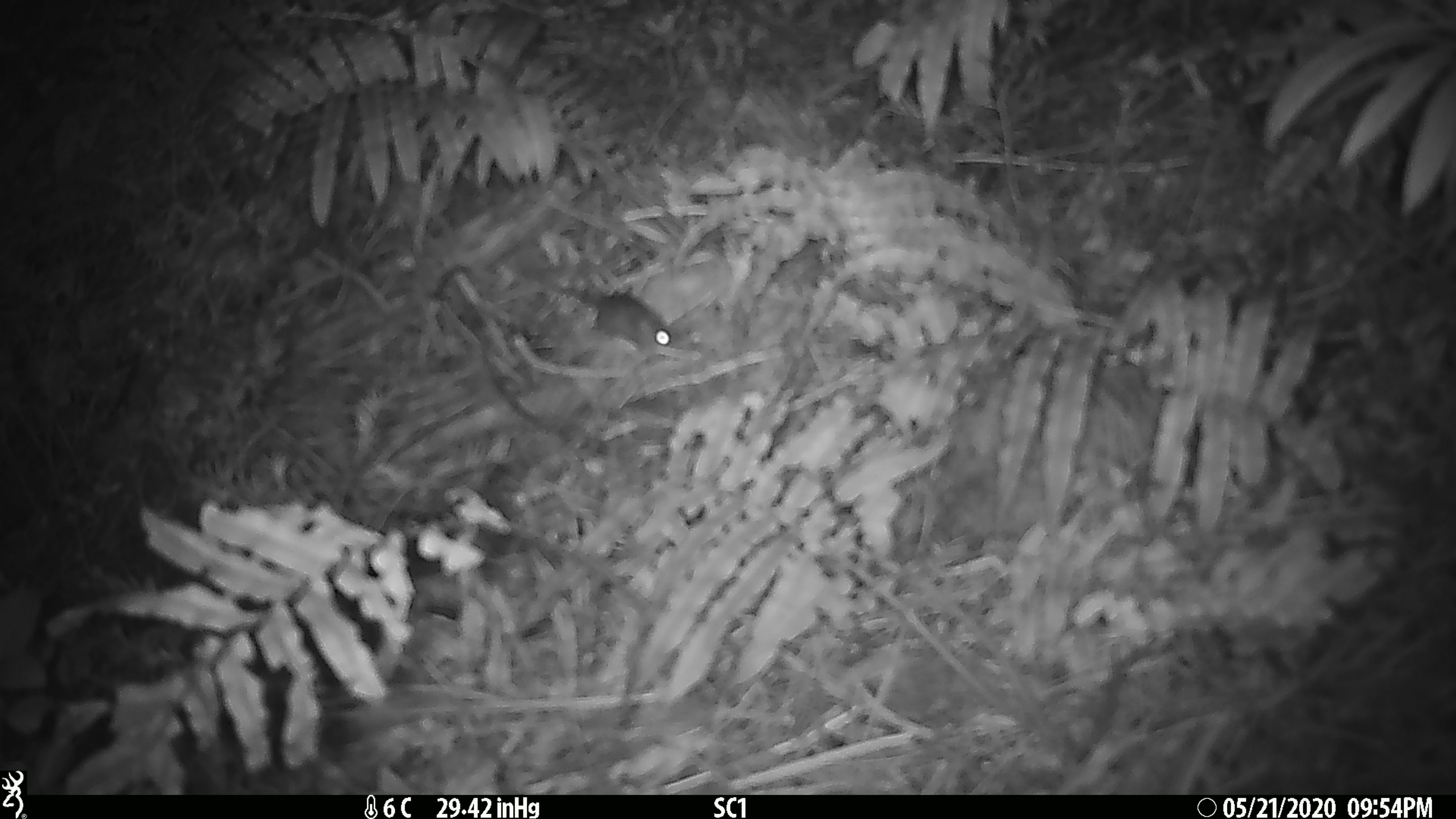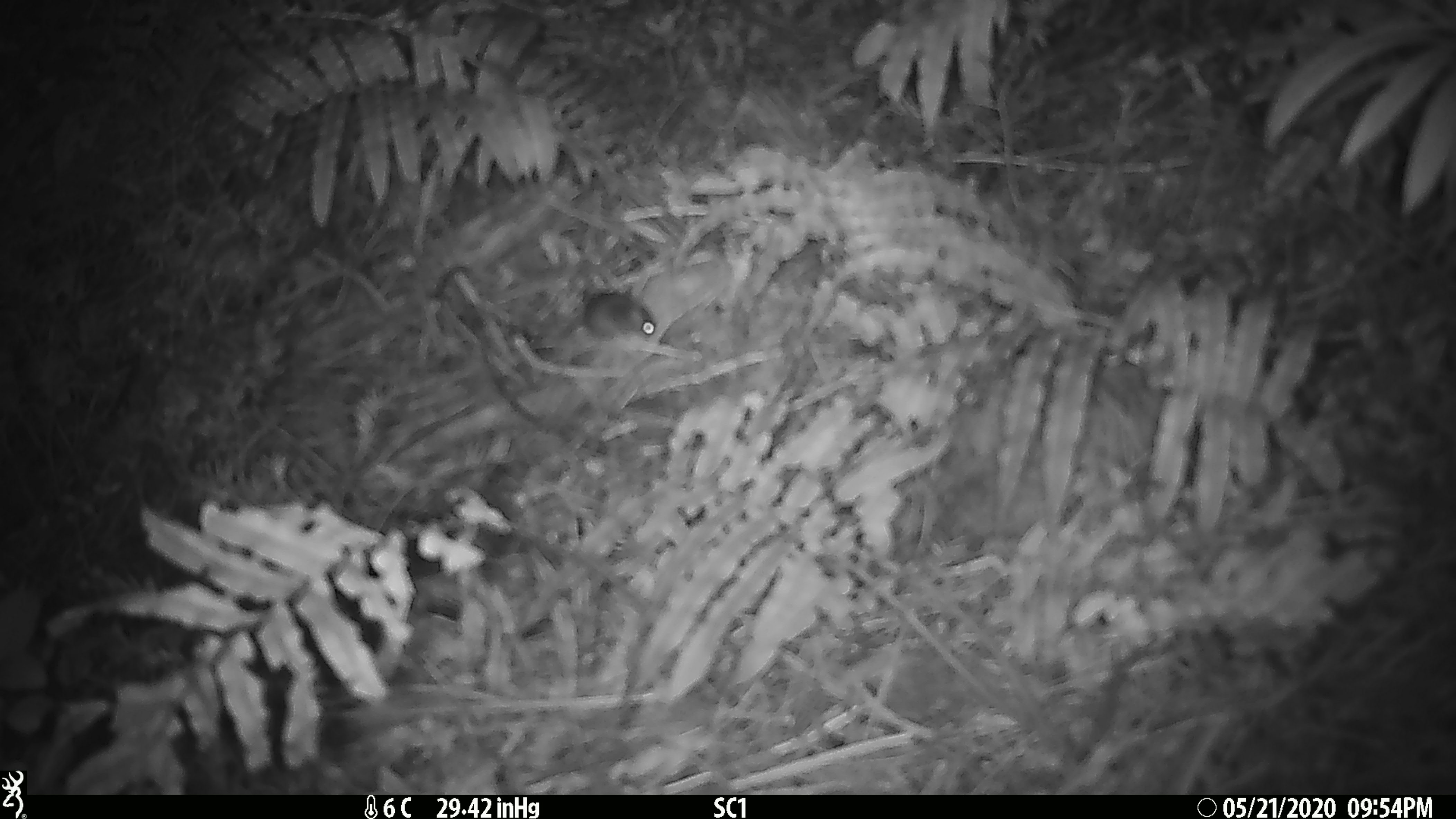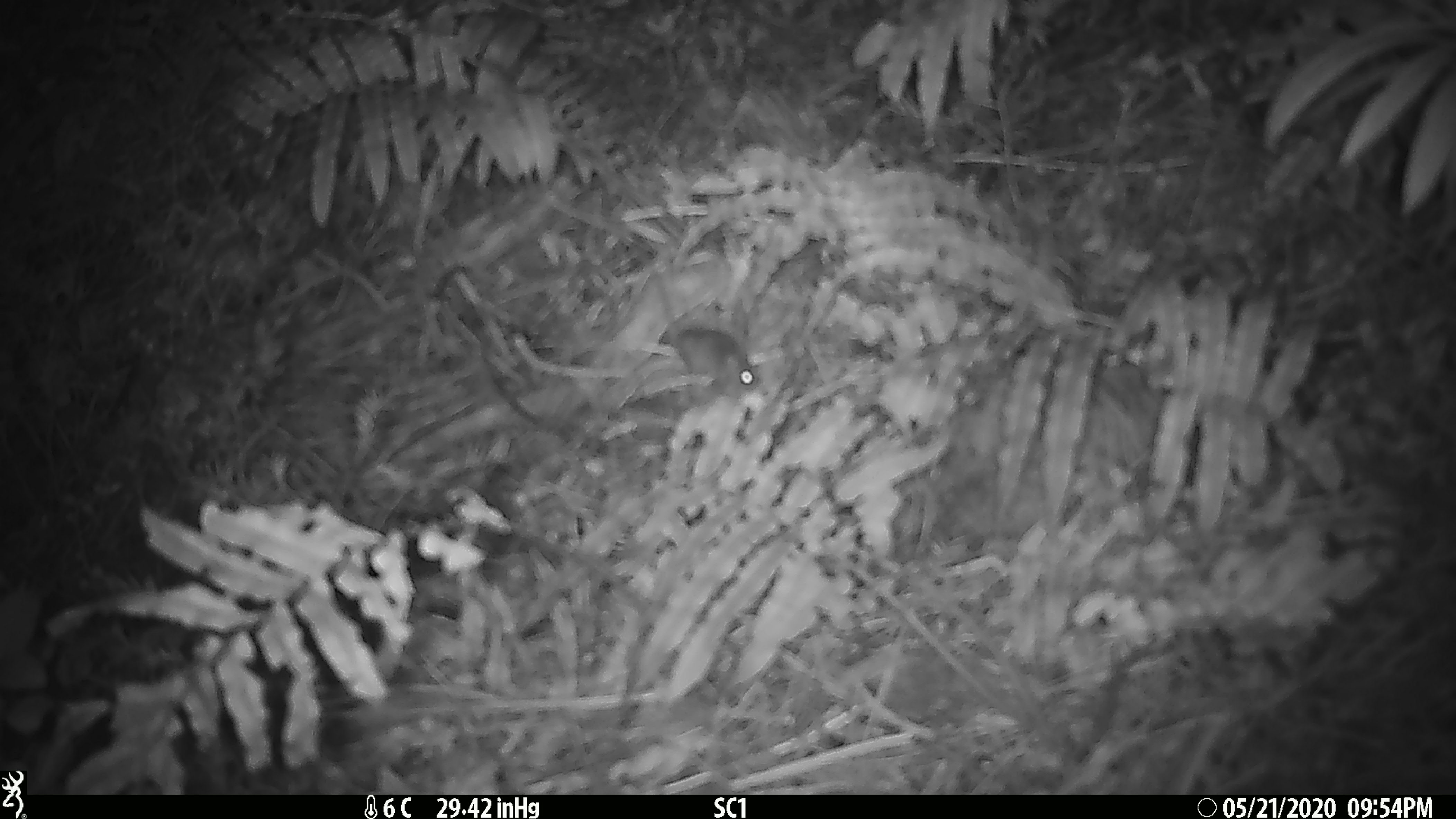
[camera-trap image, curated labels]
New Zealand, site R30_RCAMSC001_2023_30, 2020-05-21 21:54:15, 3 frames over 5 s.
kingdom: Animalia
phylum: Chordata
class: Mammalia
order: Rodentia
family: Muridae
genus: Mus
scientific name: Mus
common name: mouse